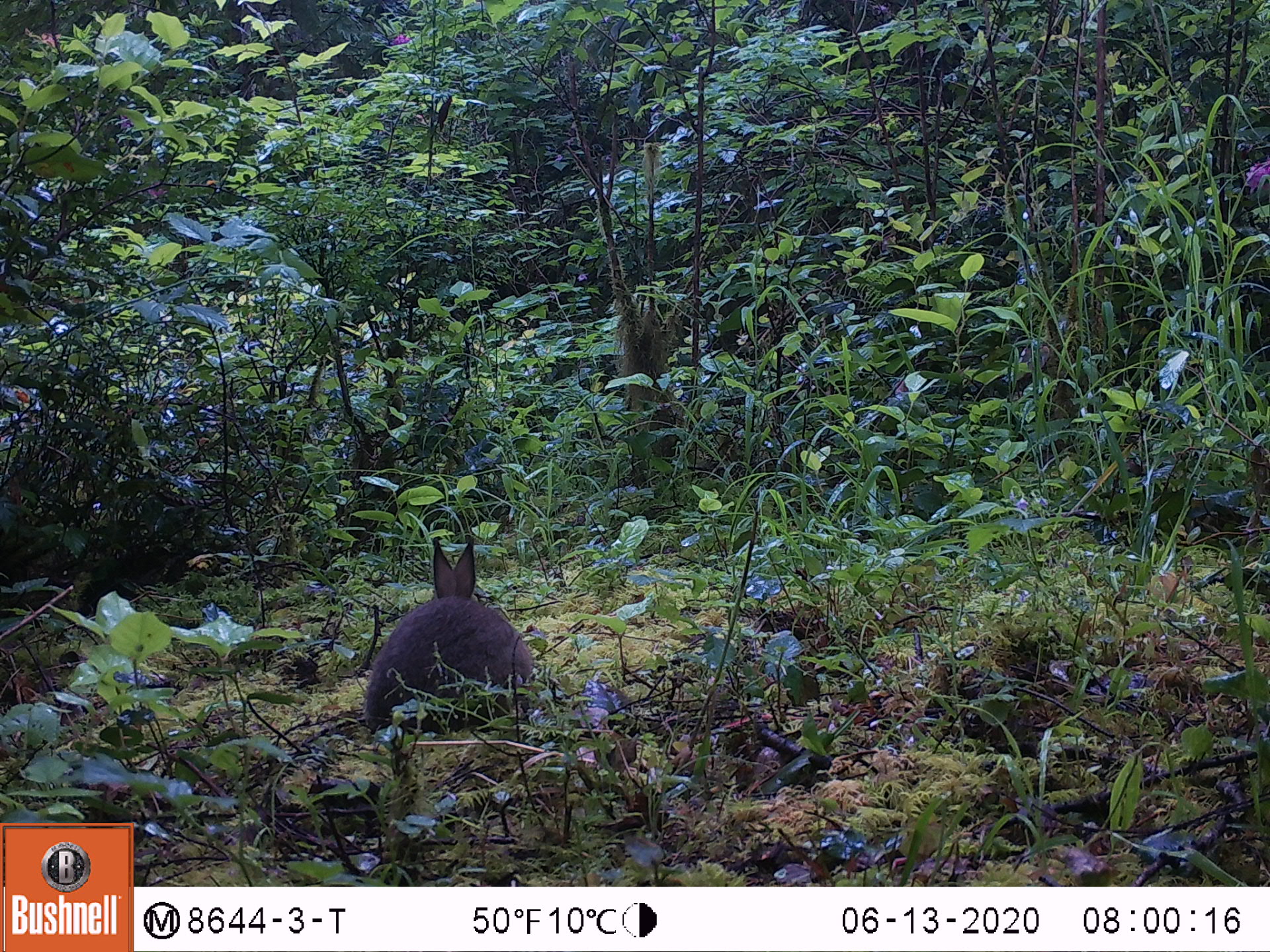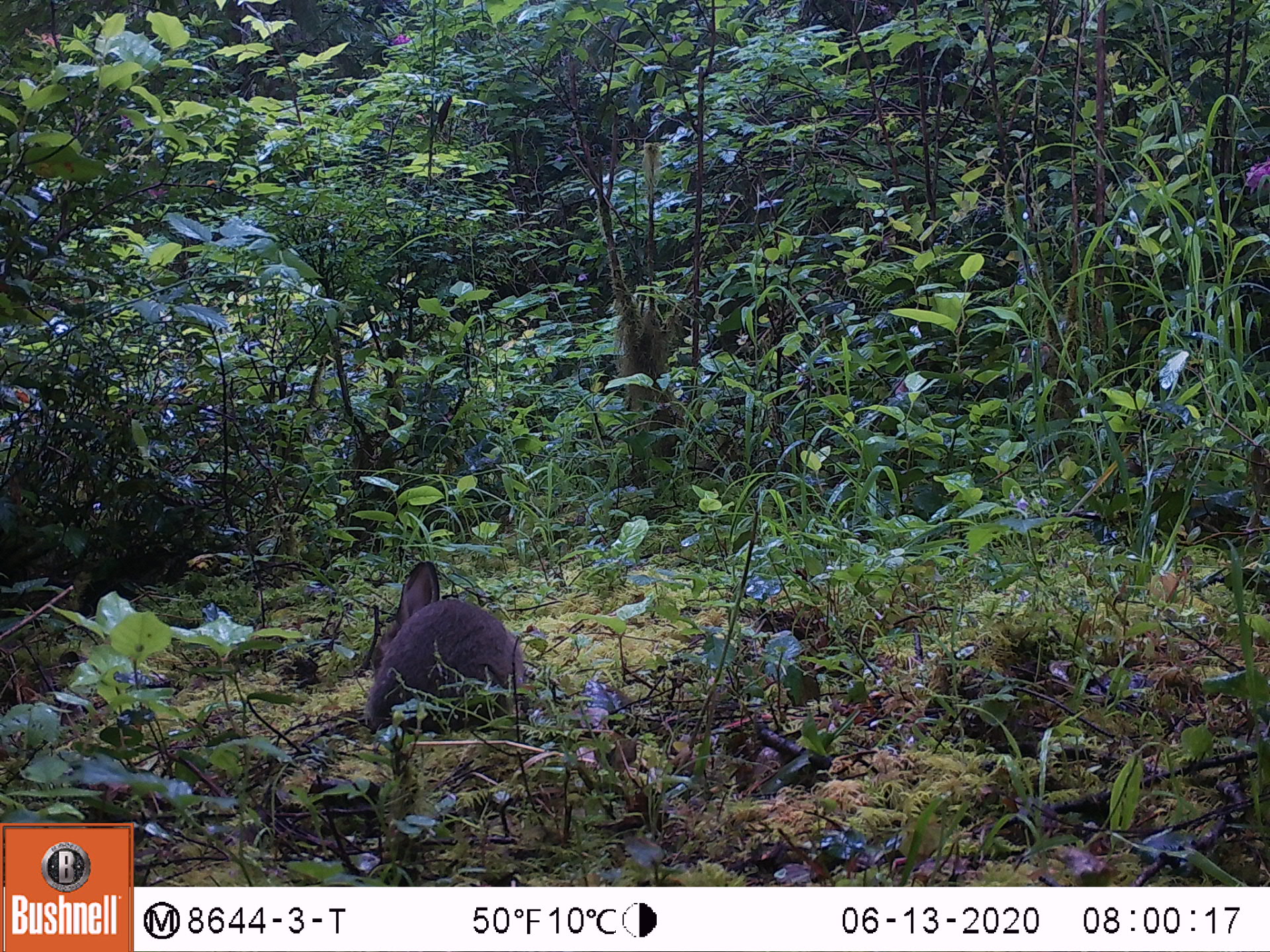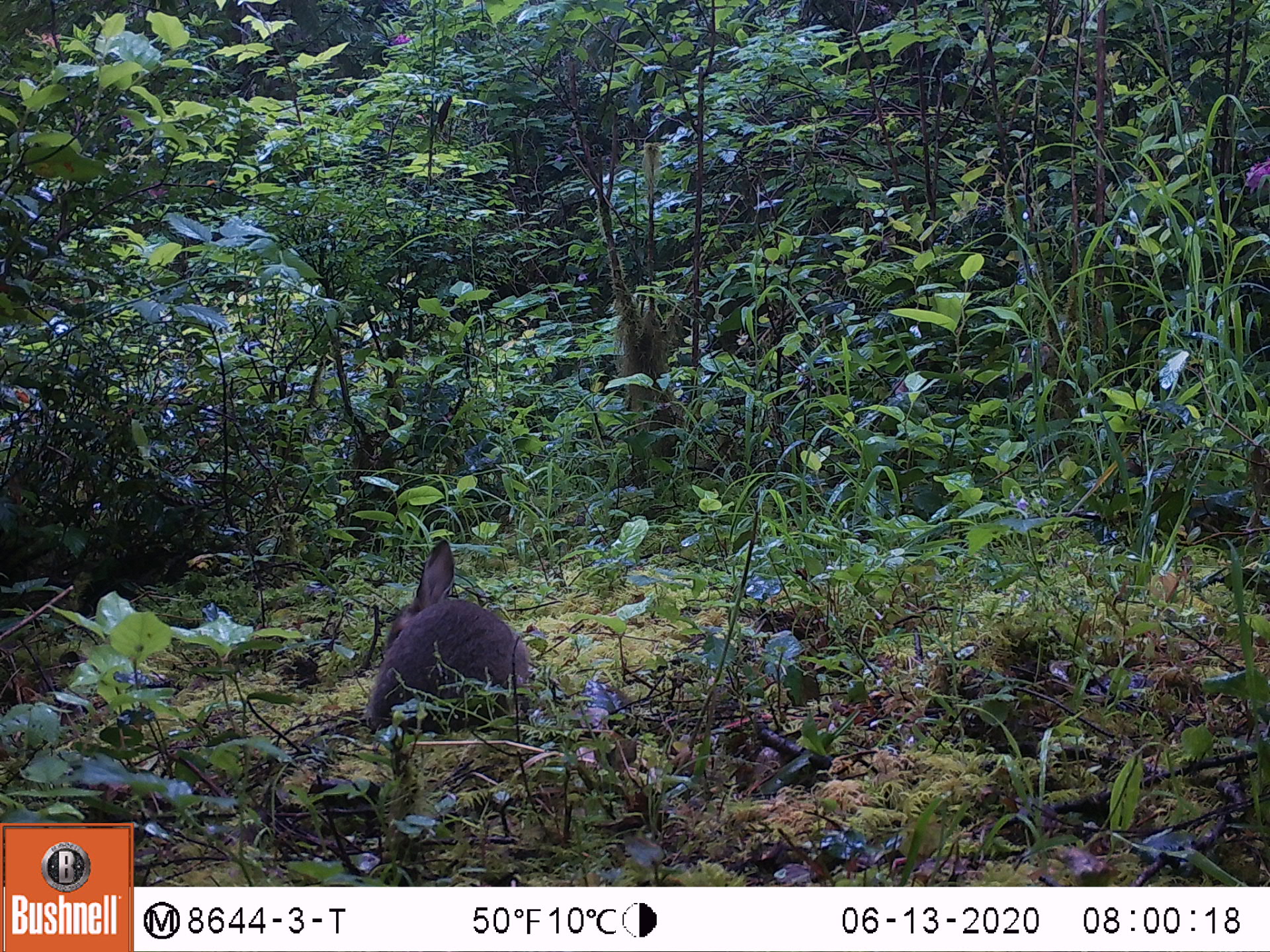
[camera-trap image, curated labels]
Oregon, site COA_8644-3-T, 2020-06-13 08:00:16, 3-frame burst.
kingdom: Animalia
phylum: Chordata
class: Mammalia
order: Lagomorpha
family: Leporidae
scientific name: Leporidae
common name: hares and rabbits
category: leporidae family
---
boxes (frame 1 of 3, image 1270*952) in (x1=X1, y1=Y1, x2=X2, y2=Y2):
leporidae family: (x1=359, y1=539, x2=536, y2=739)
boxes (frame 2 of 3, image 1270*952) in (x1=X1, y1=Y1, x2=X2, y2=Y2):
leporidae family: (x1=359, y1=558, x2=528, y2=740)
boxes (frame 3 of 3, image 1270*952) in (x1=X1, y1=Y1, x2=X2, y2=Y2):
leporidae family: (x1=363, y1=537, x2=536, y2=736)